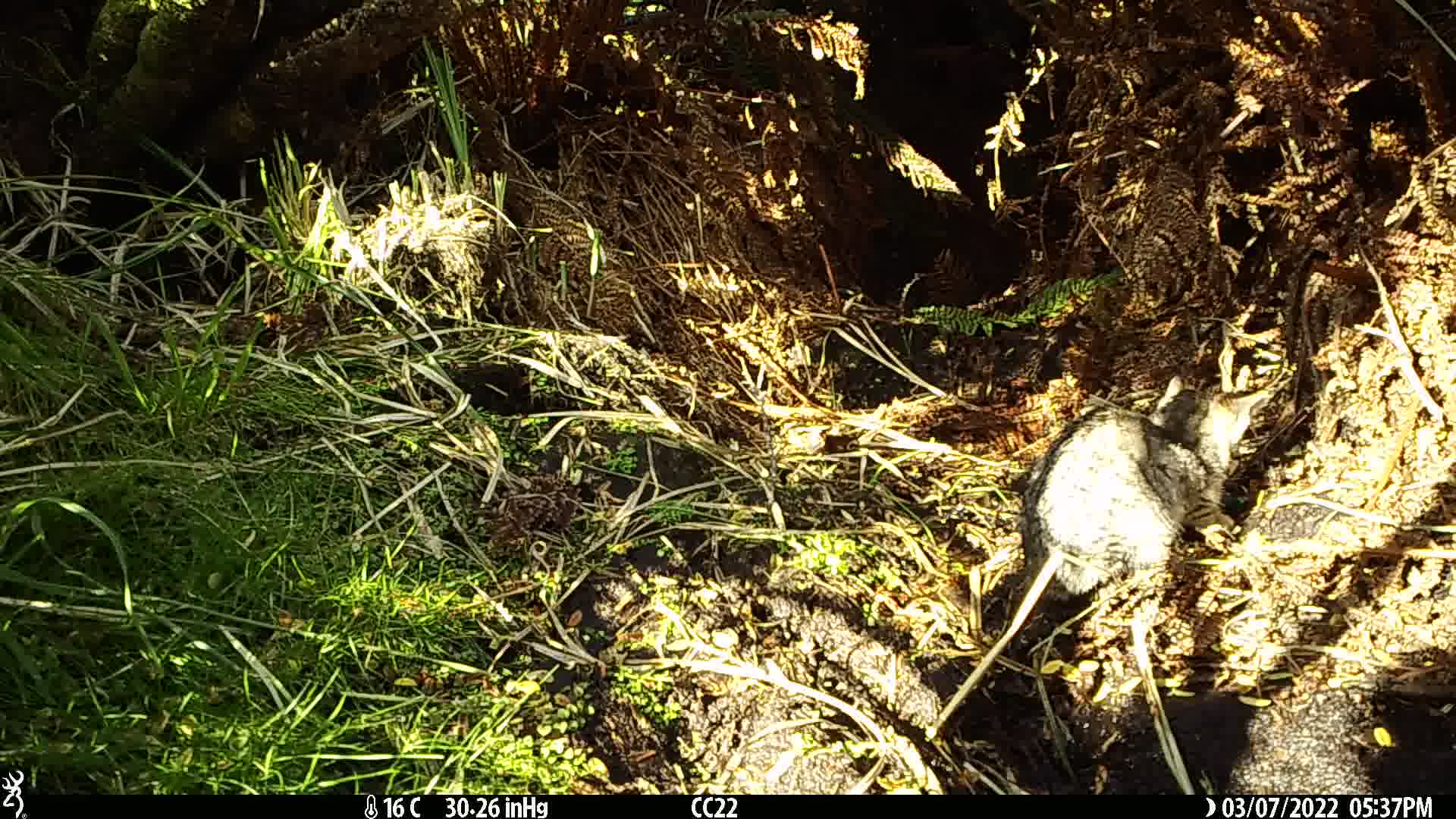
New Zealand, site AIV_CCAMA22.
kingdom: Animalia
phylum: Chordata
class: Mammalia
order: Carnivora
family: Felidae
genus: Felis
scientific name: Felis catus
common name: domestic cat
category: cat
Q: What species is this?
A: Cat (domestic cat) (Felis catus).